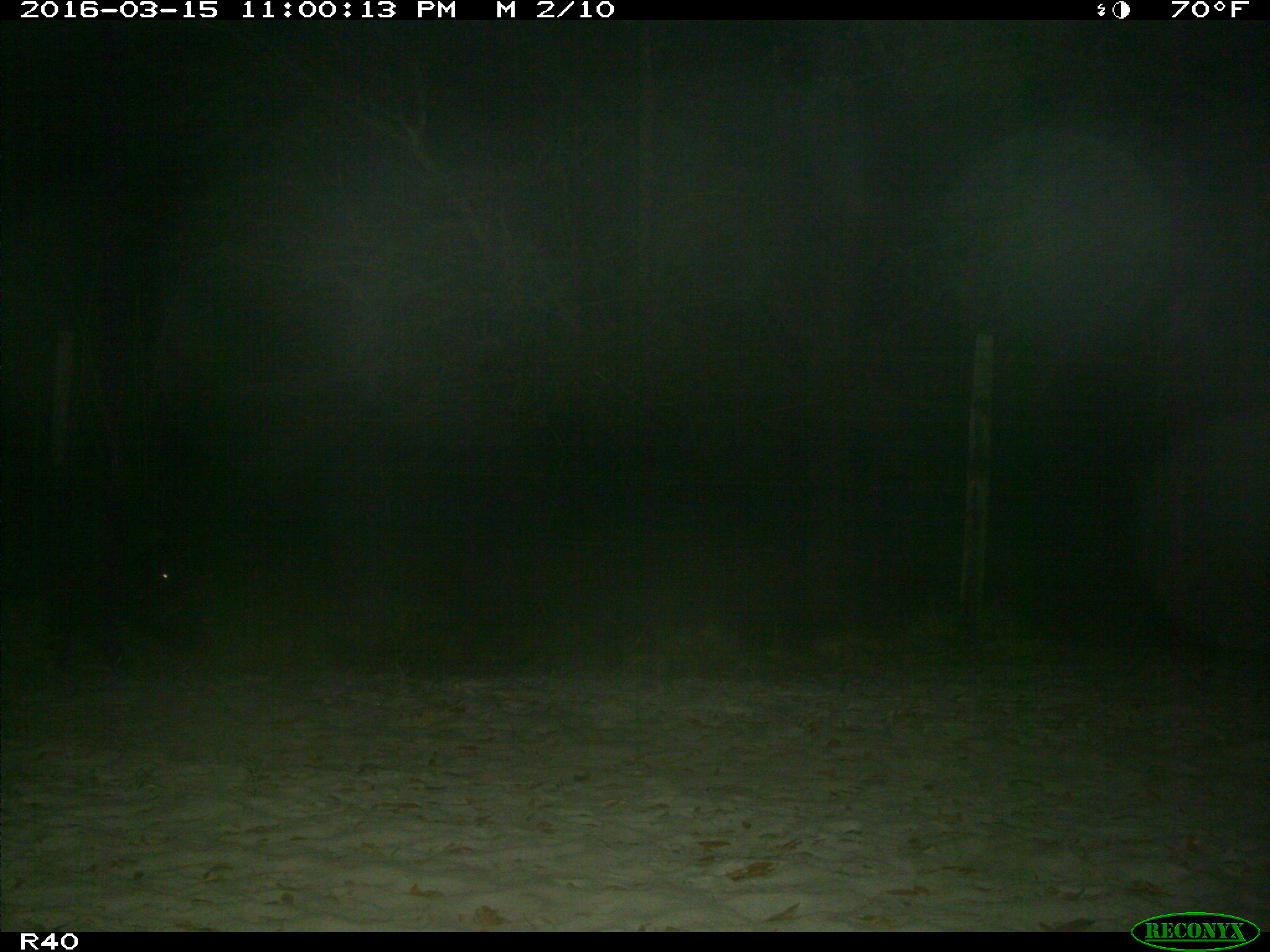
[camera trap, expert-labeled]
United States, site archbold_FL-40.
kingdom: Animalia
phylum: Chordata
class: Mammalia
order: Artiodactyla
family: Suidae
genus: Sus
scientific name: Sus scrofa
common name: wild boar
Sus scrofa (wild boar).